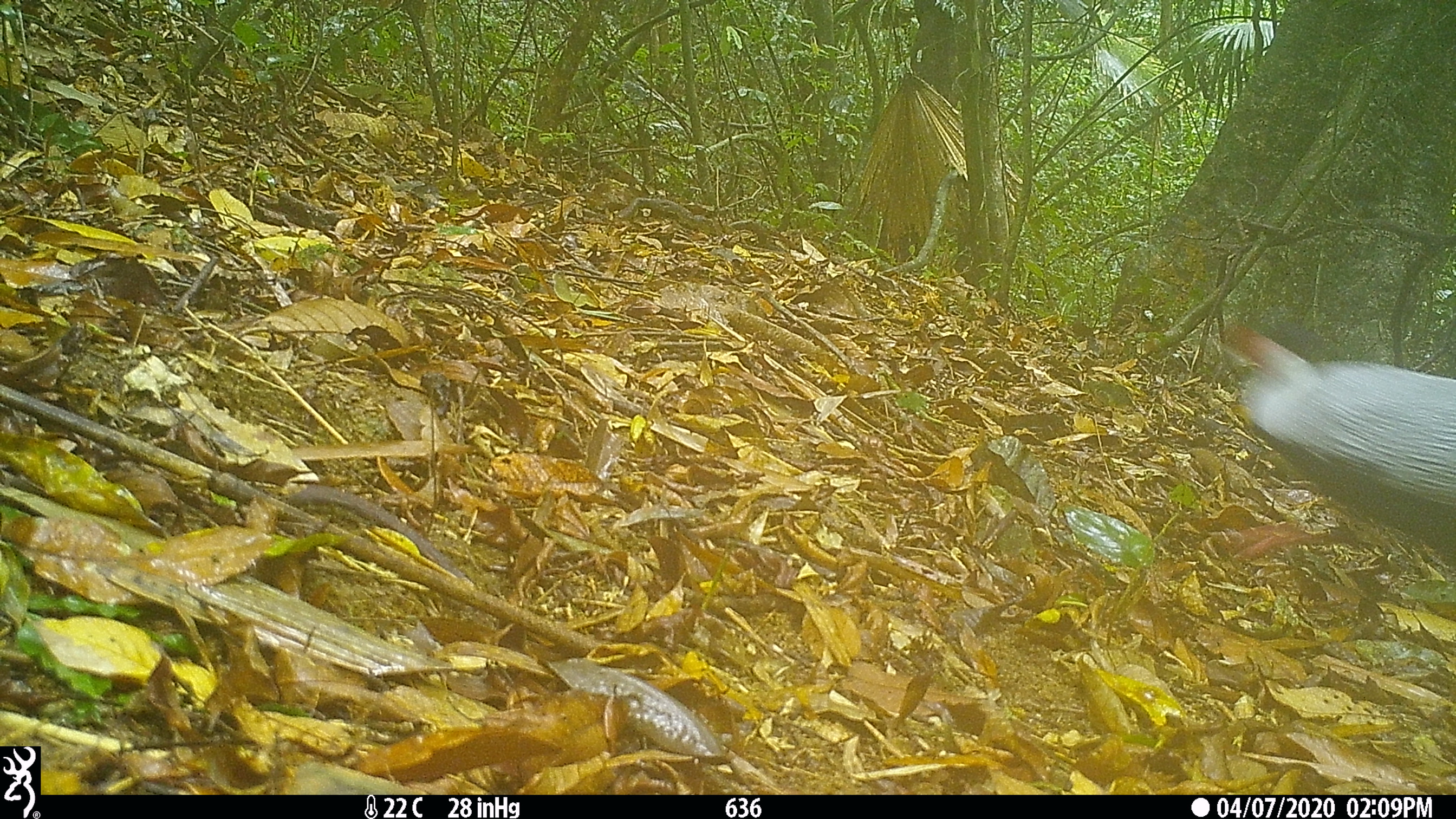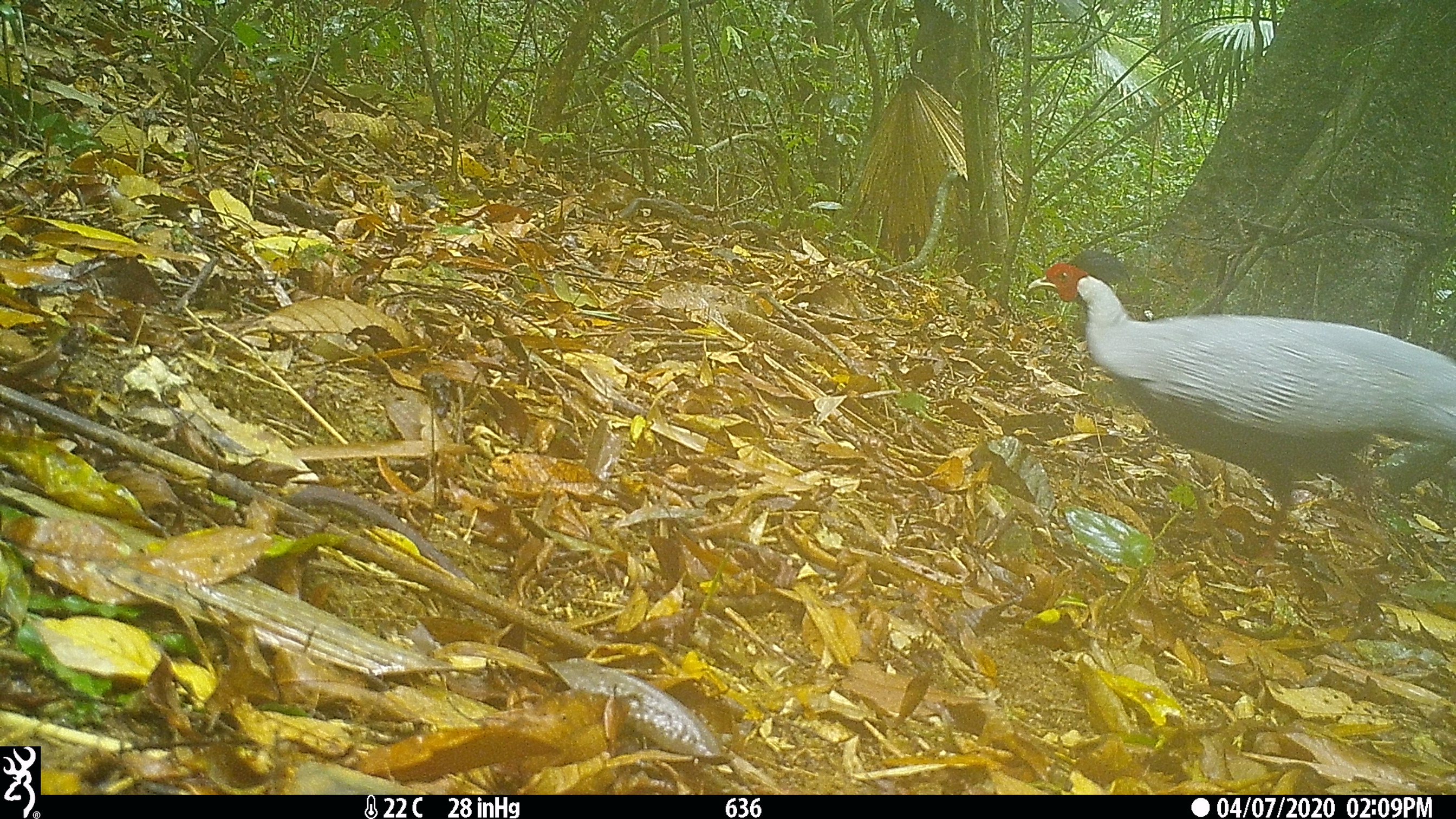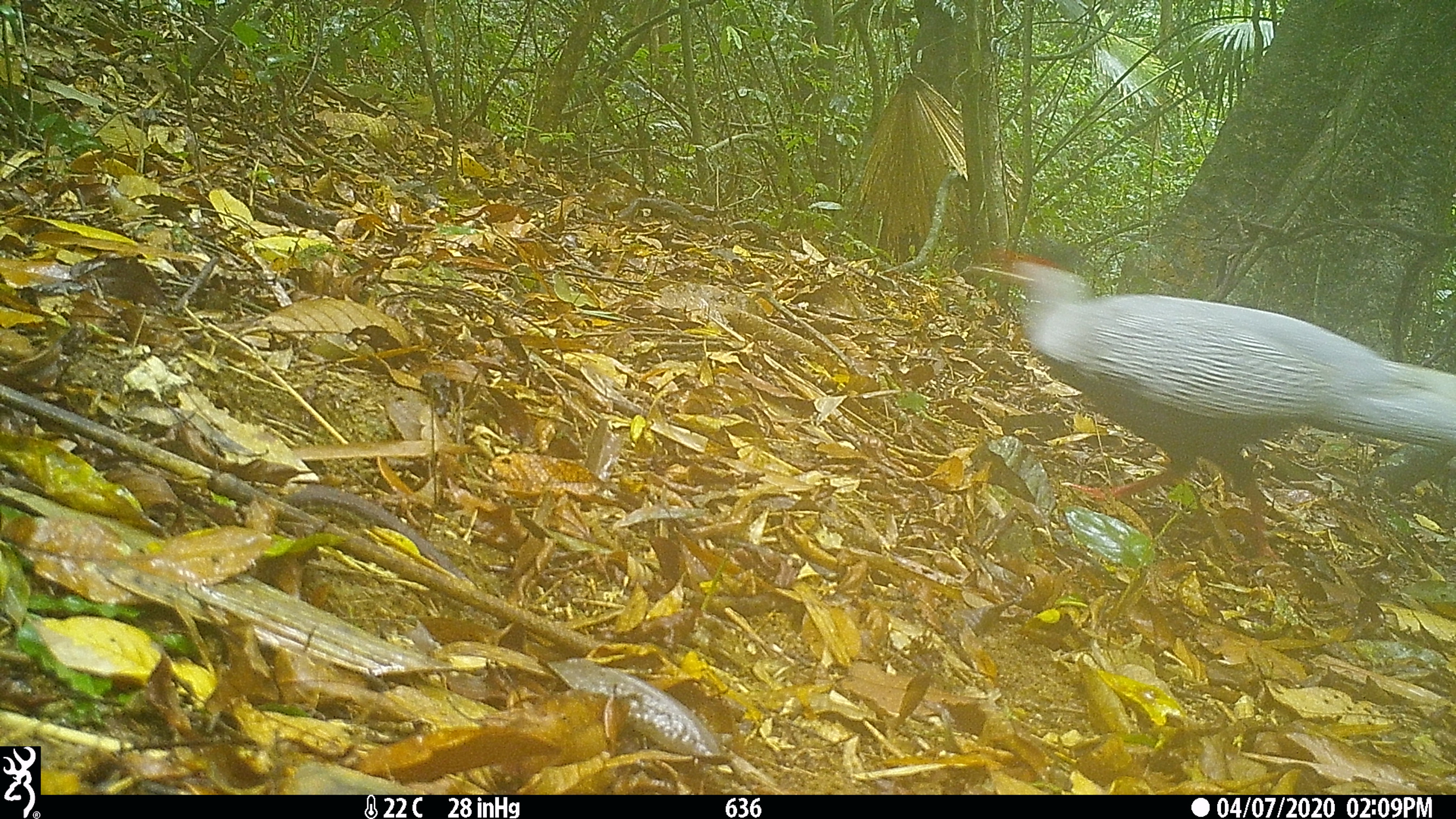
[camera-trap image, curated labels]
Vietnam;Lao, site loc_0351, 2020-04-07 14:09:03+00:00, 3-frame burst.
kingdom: Animalia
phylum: Chordata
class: Aves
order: Galliformes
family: Phasianidae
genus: Lophura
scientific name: Lophura nycthemera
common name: silver pheasant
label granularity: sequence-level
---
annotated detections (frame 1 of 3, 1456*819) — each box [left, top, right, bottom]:
silver pheasant: [1222, 322, 1456, 567]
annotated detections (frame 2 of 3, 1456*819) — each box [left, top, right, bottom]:
silver pheasant: [1021, 246, 1456, 561]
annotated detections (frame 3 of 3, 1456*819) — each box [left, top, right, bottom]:
silver pheasant: [966, 246, 1456, 561]